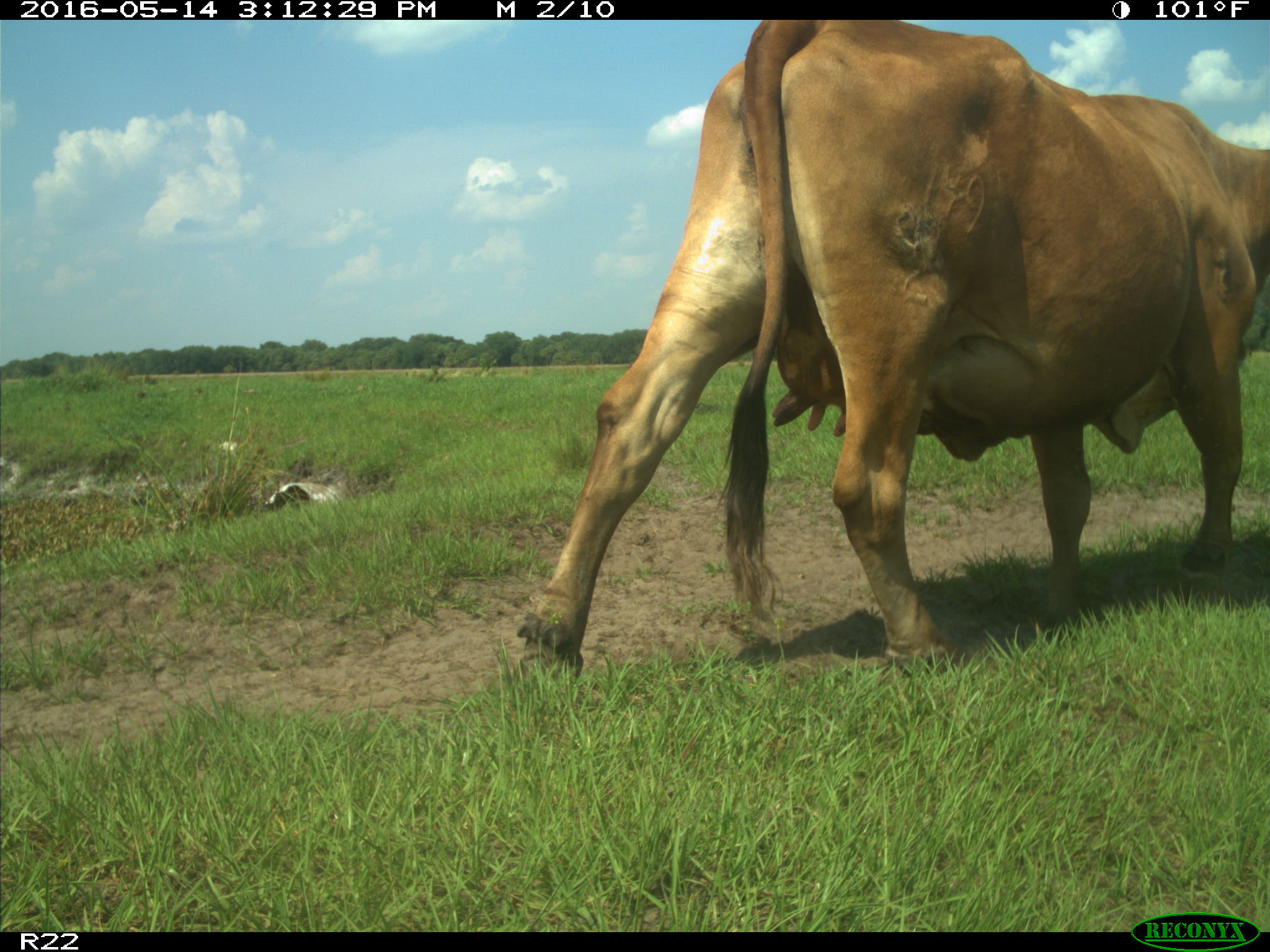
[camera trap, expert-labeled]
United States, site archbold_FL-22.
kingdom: Animalia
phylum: Chordata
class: Mammalia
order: Artiodactyla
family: Bovidae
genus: Bos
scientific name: Bos taurus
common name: domestic cow